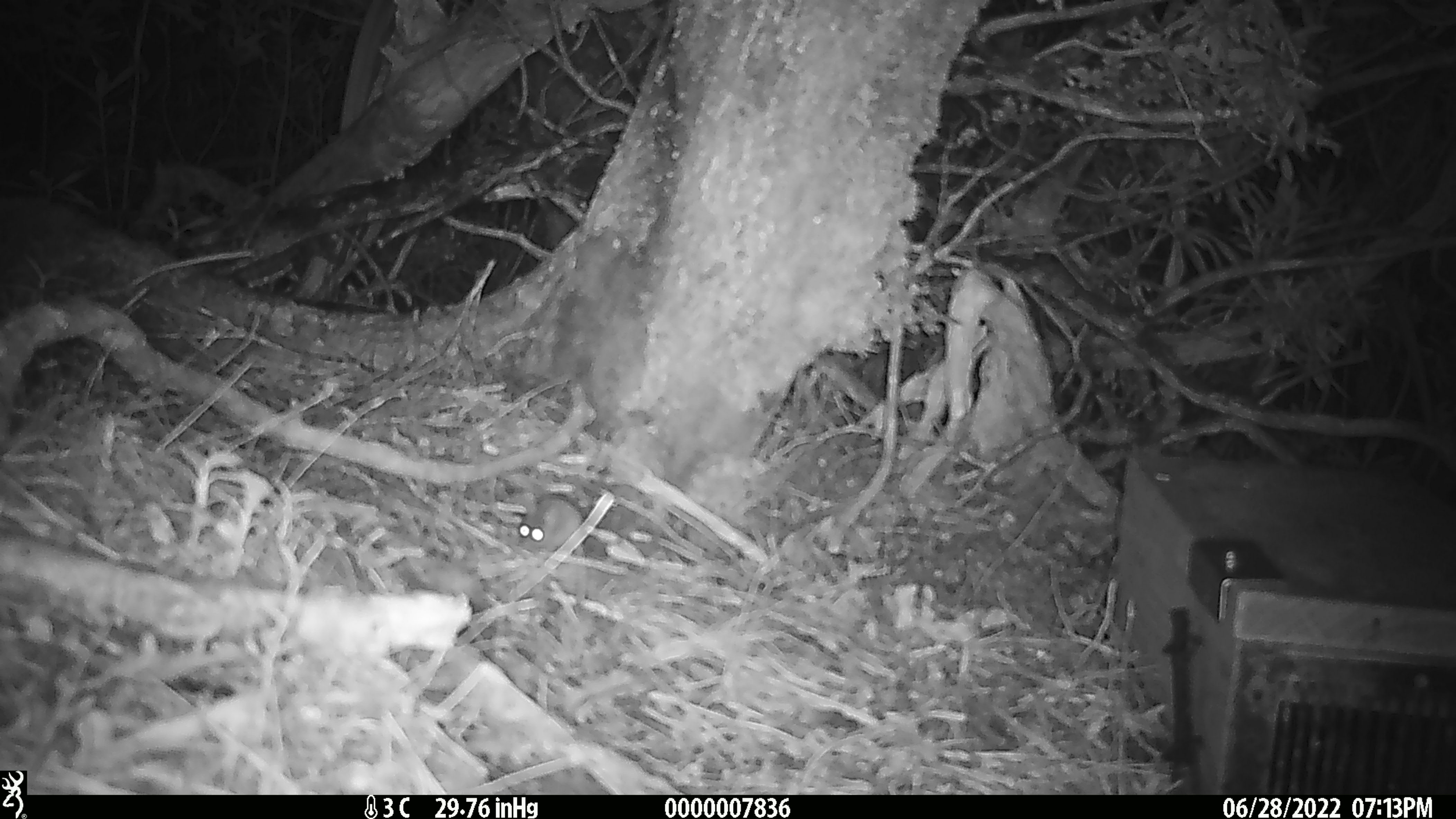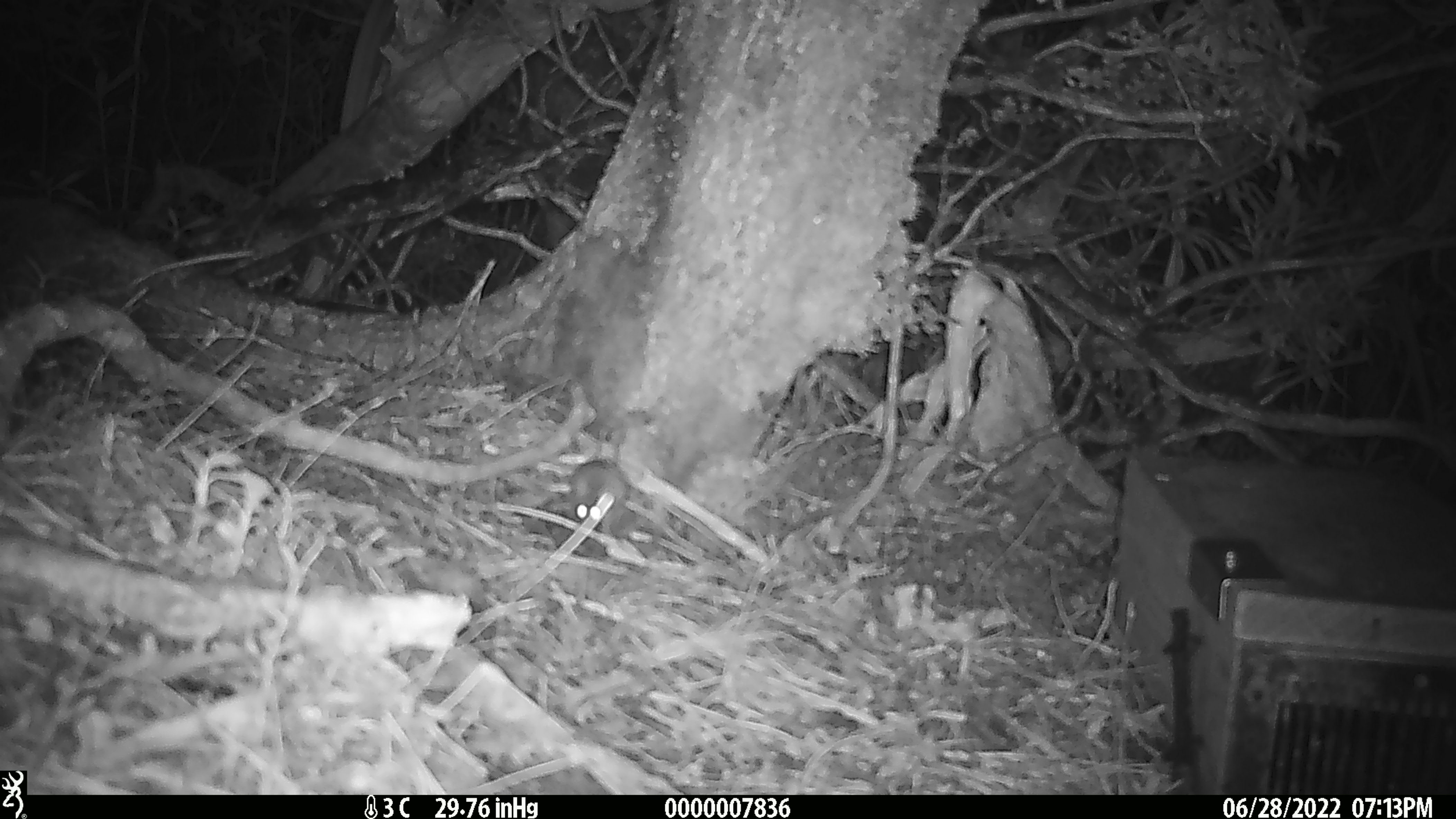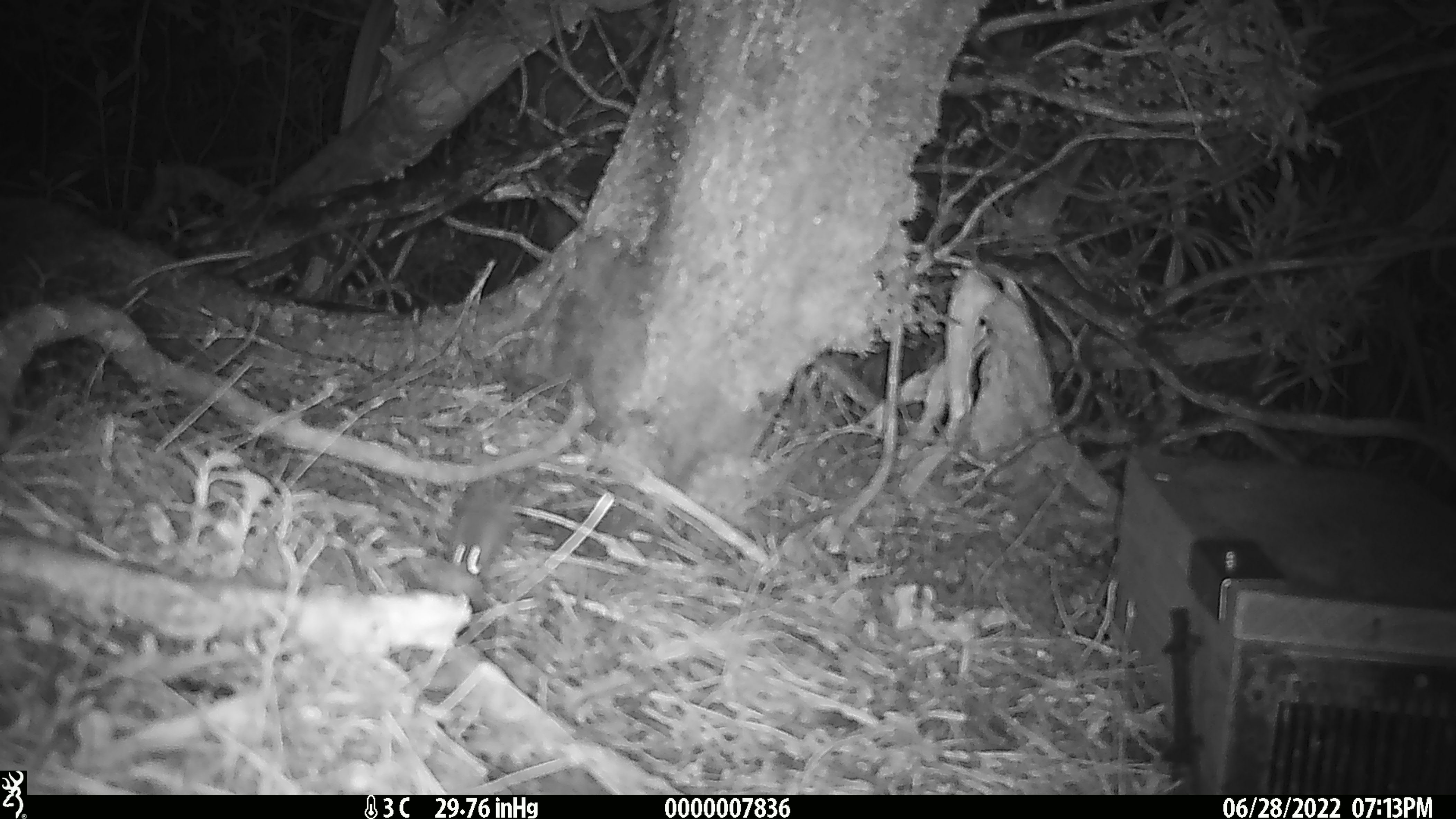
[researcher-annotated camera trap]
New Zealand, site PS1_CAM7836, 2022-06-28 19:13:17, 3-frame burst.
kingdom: Animalia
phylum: Chordata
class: Mammalia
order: Rodentia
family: Muridae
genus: Mus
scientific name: Mus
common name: mouse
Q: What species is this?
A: Mouse (Mus).